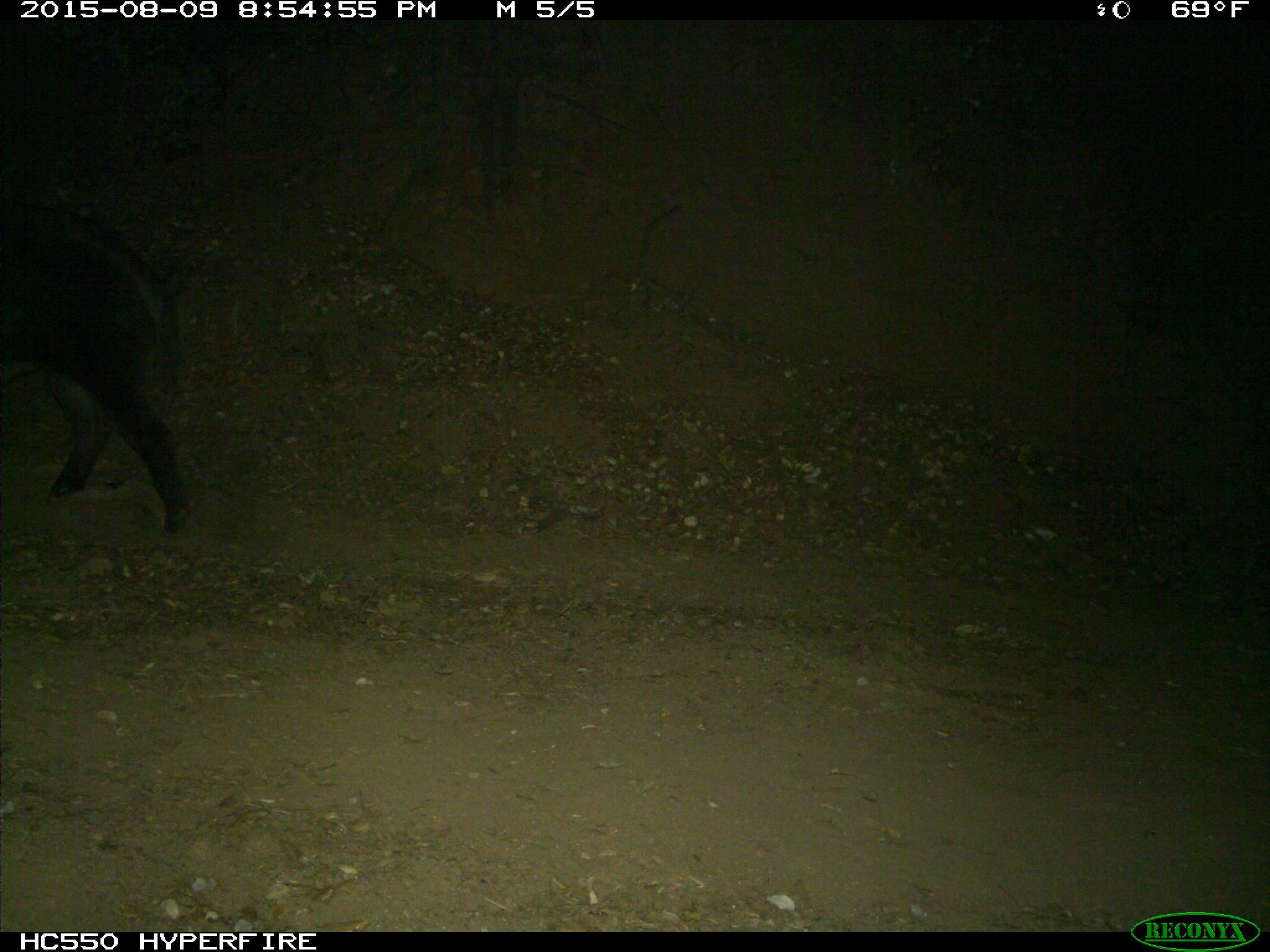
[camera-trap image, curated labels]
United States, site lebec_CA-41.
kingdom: Animalia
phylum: Chordata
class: Mammalia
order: Artiodactyla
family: Suidae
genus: Sus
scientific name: Sus scrofa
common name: wild boar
Sus scrofa (wild boar).